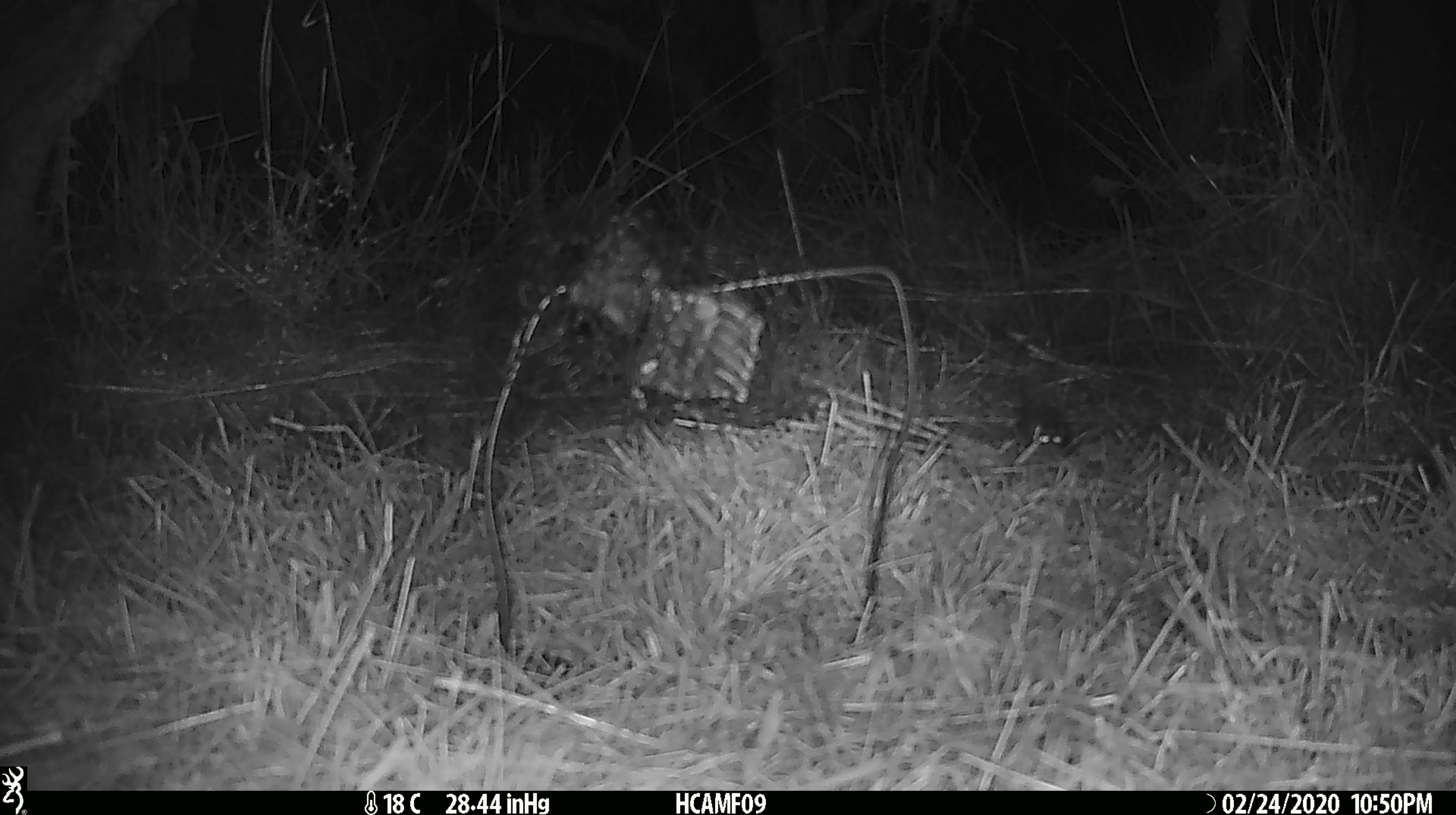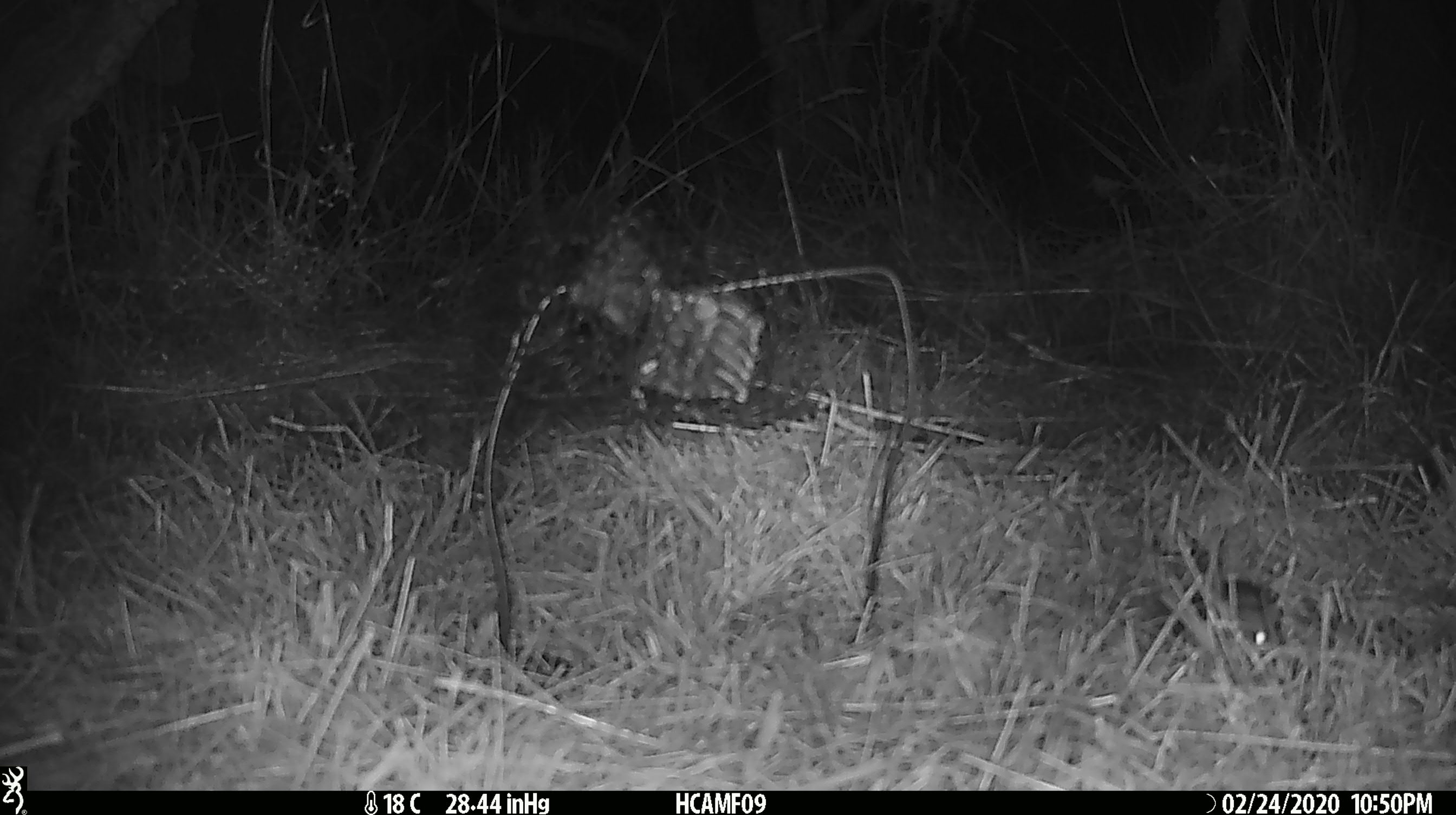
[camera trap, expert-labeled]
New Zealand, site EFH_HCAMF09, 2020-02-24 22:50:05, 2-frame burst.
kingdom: Animalia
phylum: Chordata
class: Mammalia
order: Rodentia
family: Muridae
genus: Mus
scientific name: Mus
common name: mouse